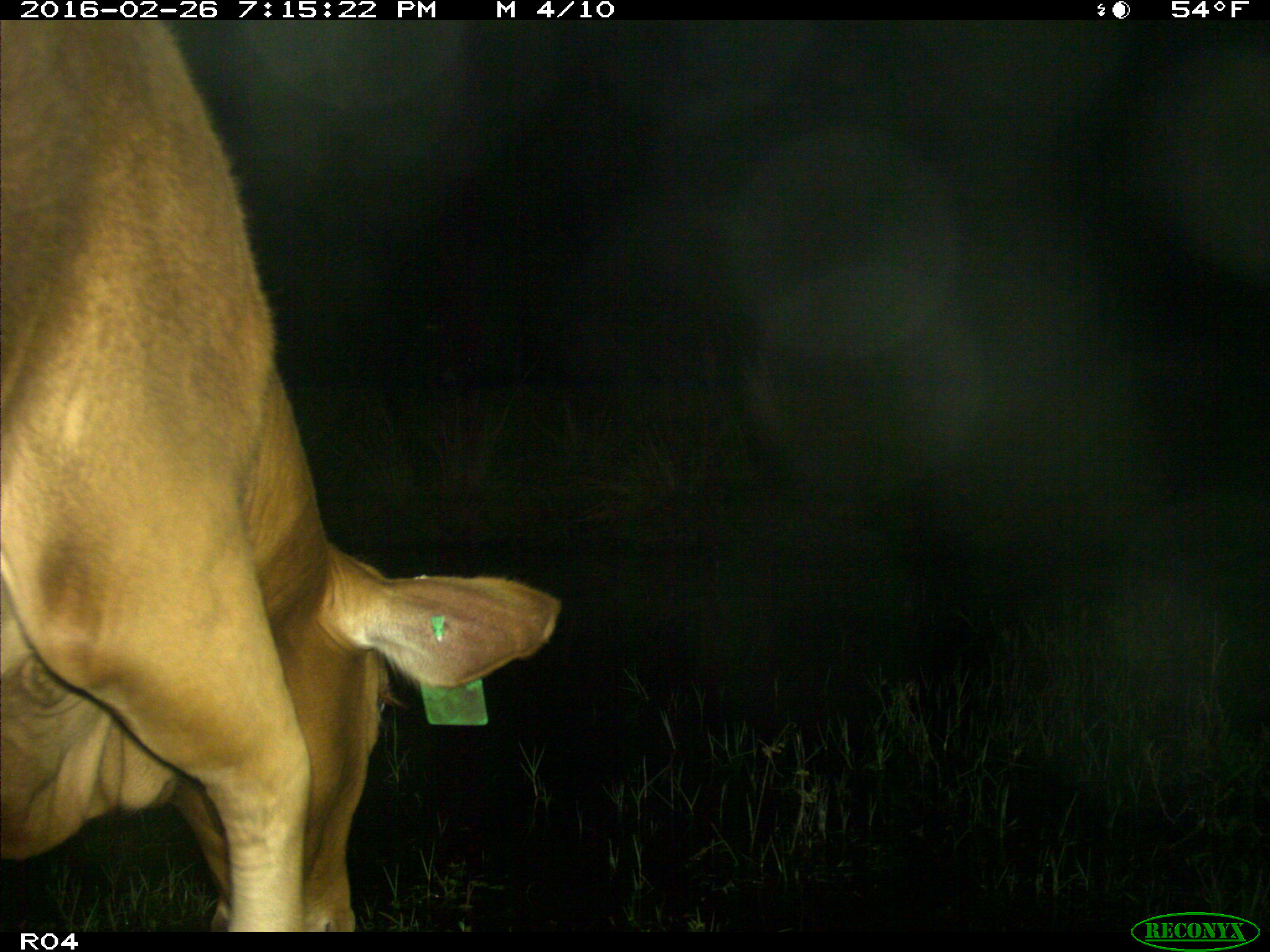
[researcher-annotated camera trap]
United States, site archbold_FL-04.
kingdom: Animalia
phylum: Chordata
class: Mammalia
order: Artiodactyla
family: Bovidae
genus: Bos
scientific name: Bos taurus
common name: domestic cow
Bos taurus (domestic cow).